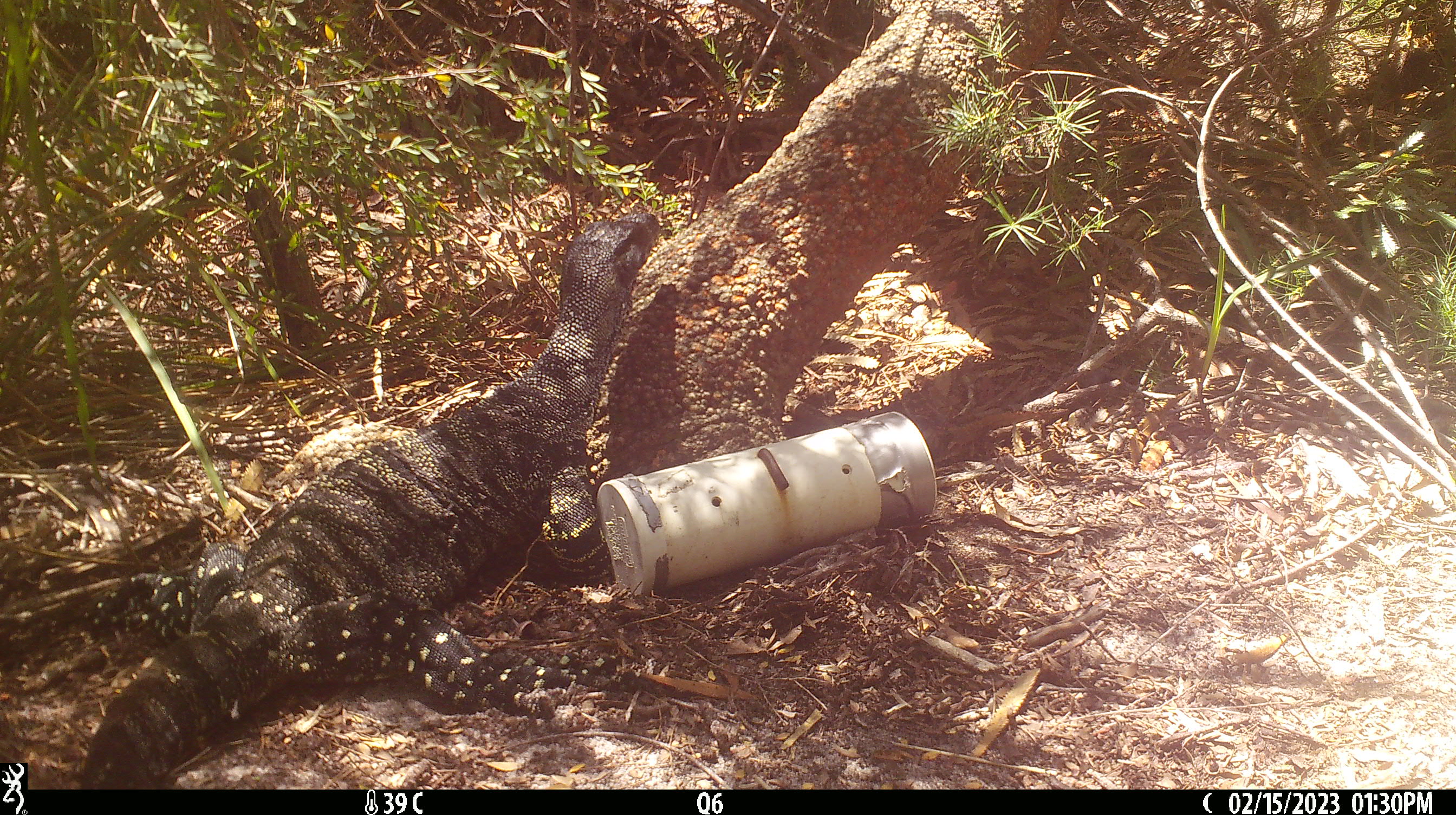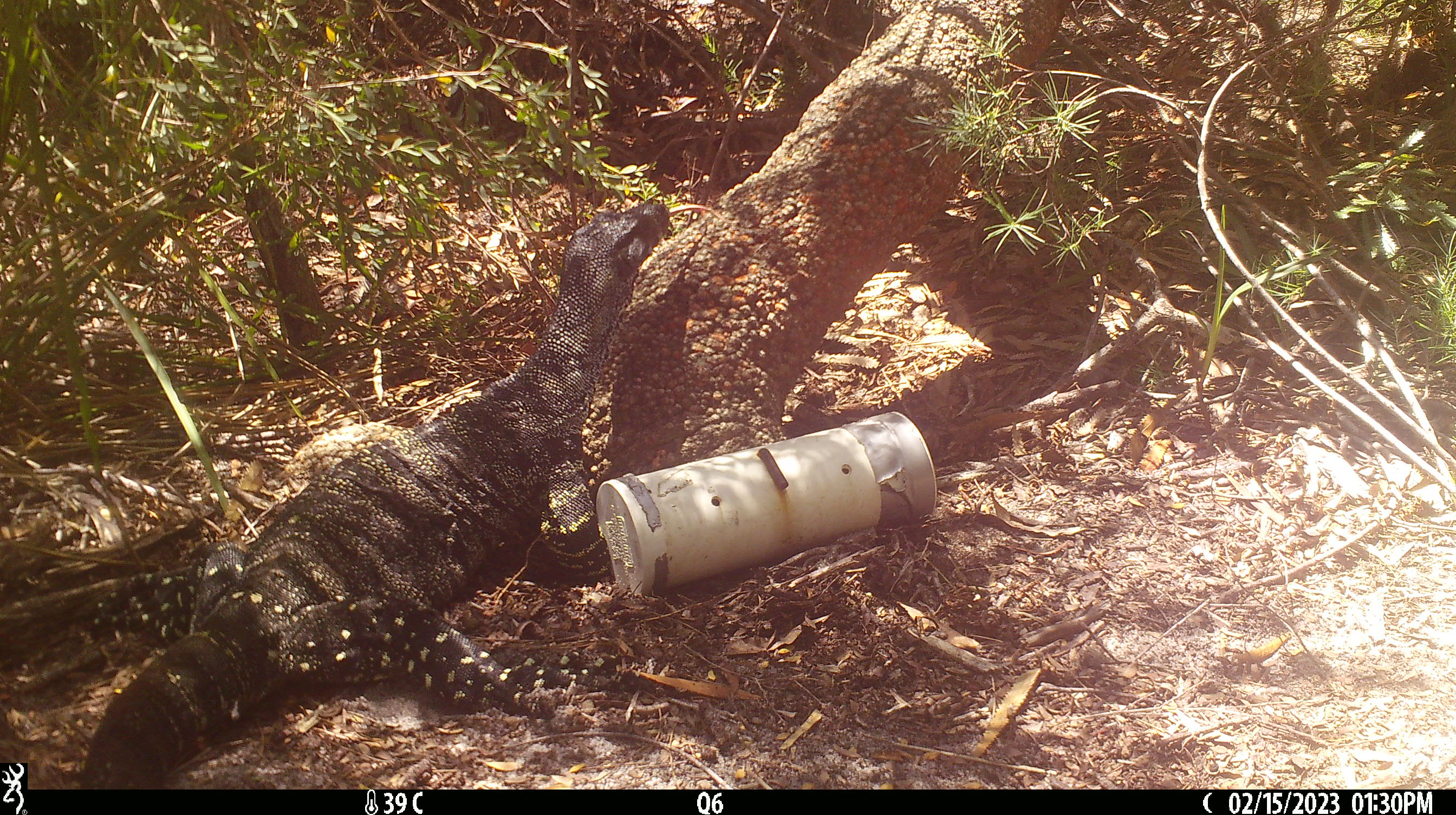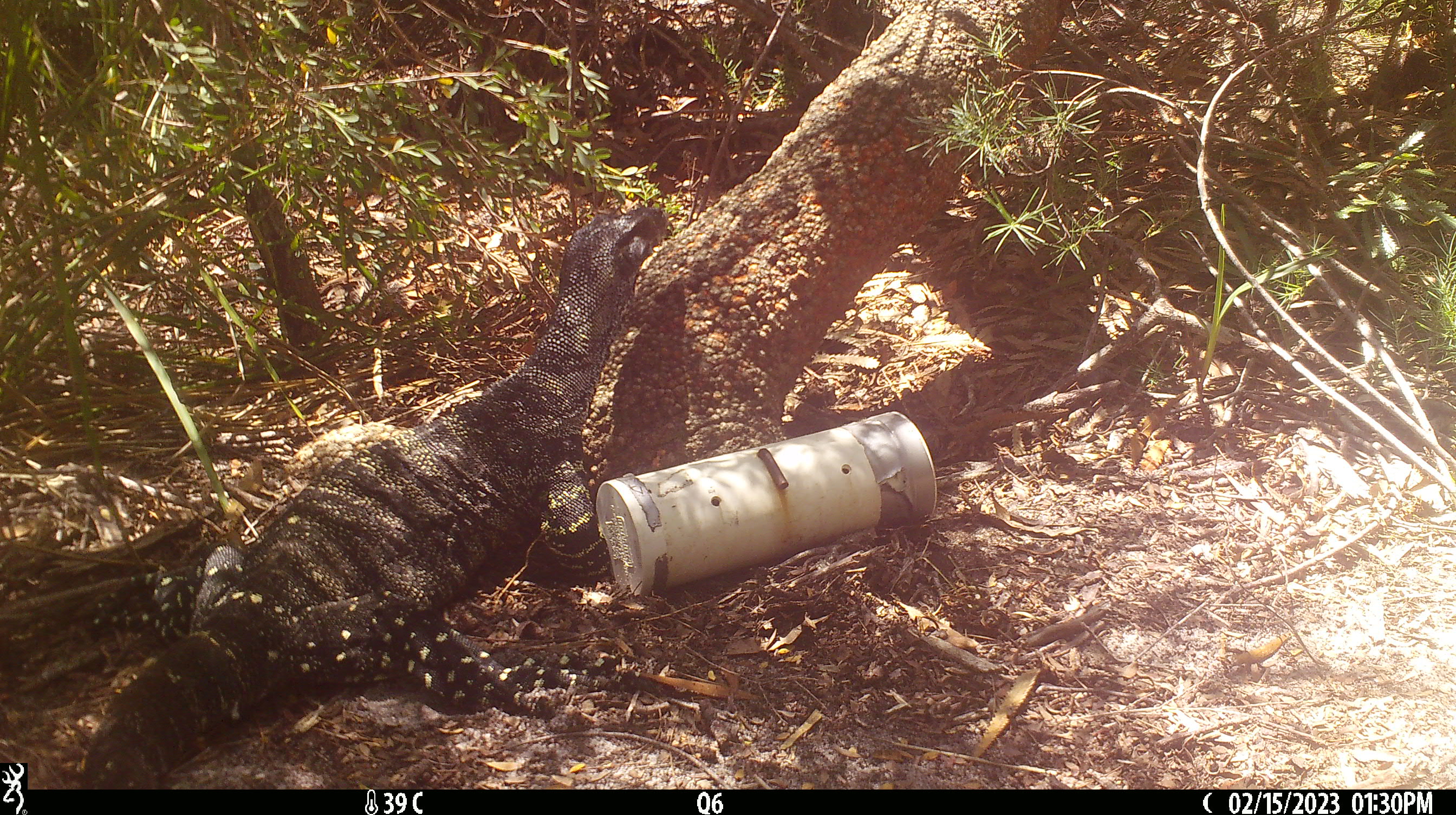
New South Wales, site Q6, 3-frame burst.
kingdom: Animalia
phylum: Chordata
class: Reptilia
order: Squamata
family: Varanidae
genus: Varanus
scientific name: Varanus varius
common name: lace monitor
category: goanna